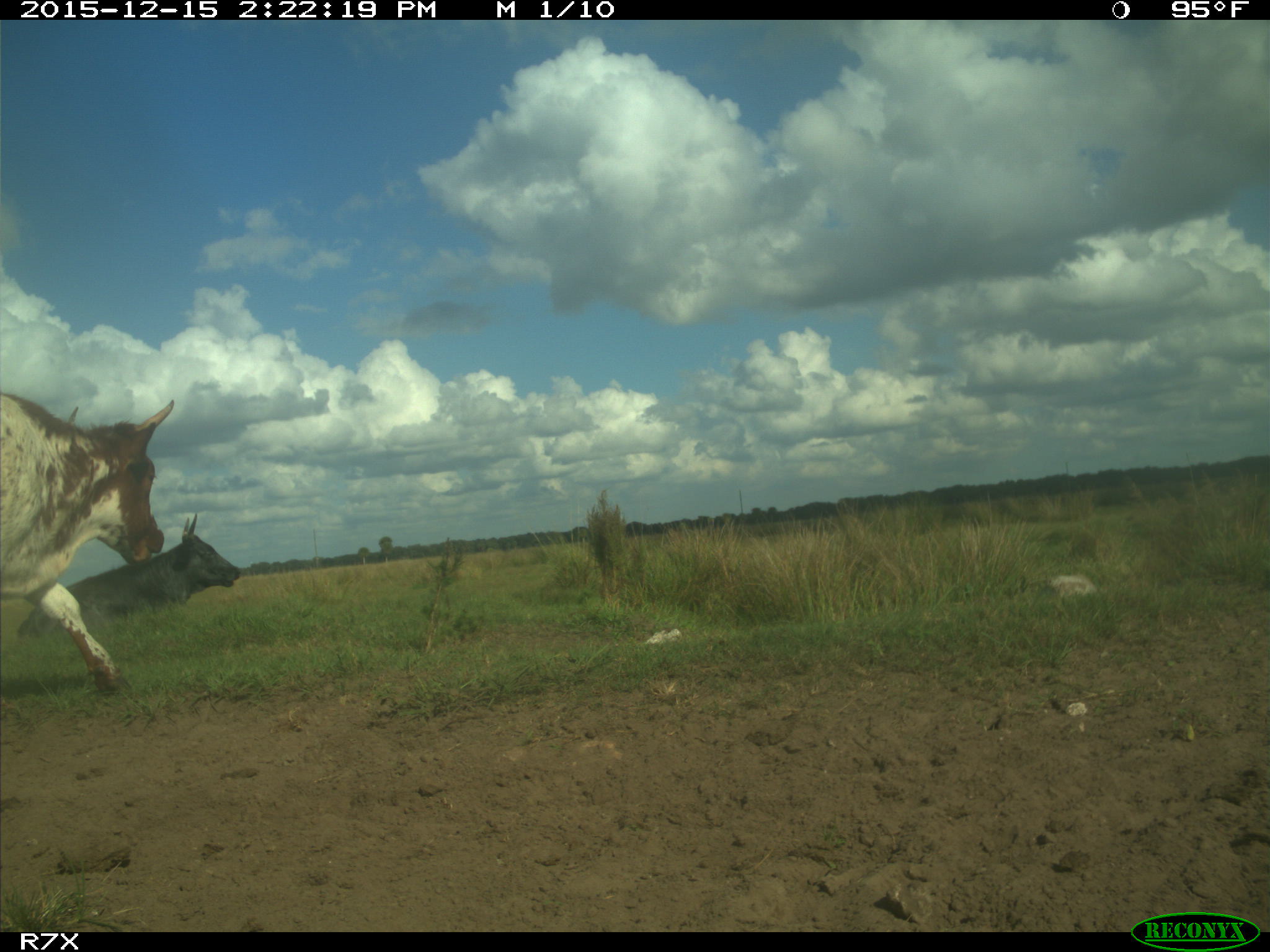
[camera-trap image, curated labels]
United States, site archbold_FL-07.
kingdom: Animalia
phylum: Chordata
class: Mammalia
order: Artiodactyla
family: Bovidae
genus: Bos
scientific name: Bos taurus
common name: domestic cow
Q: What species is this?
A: Bos taurus (domestic cow).